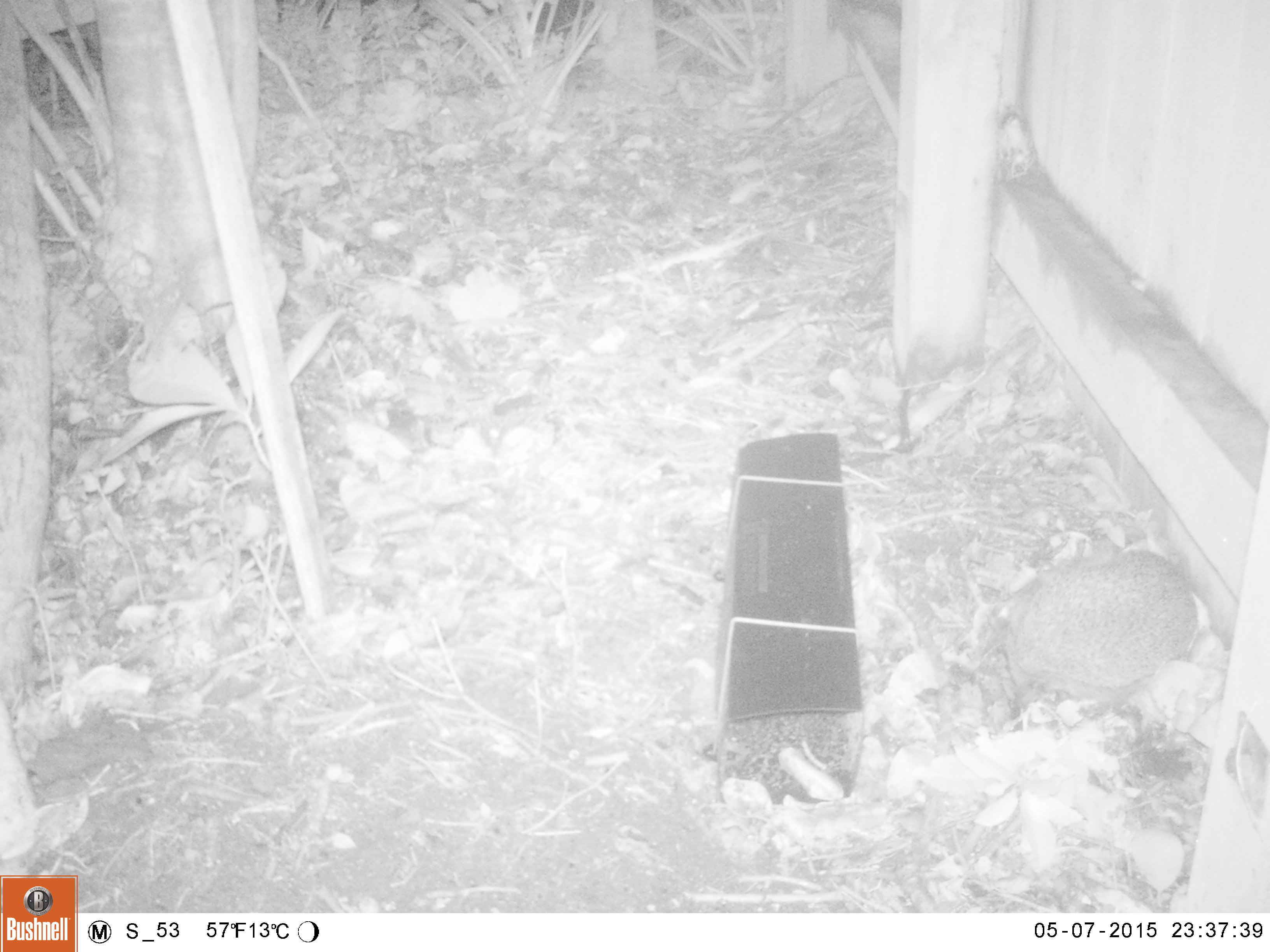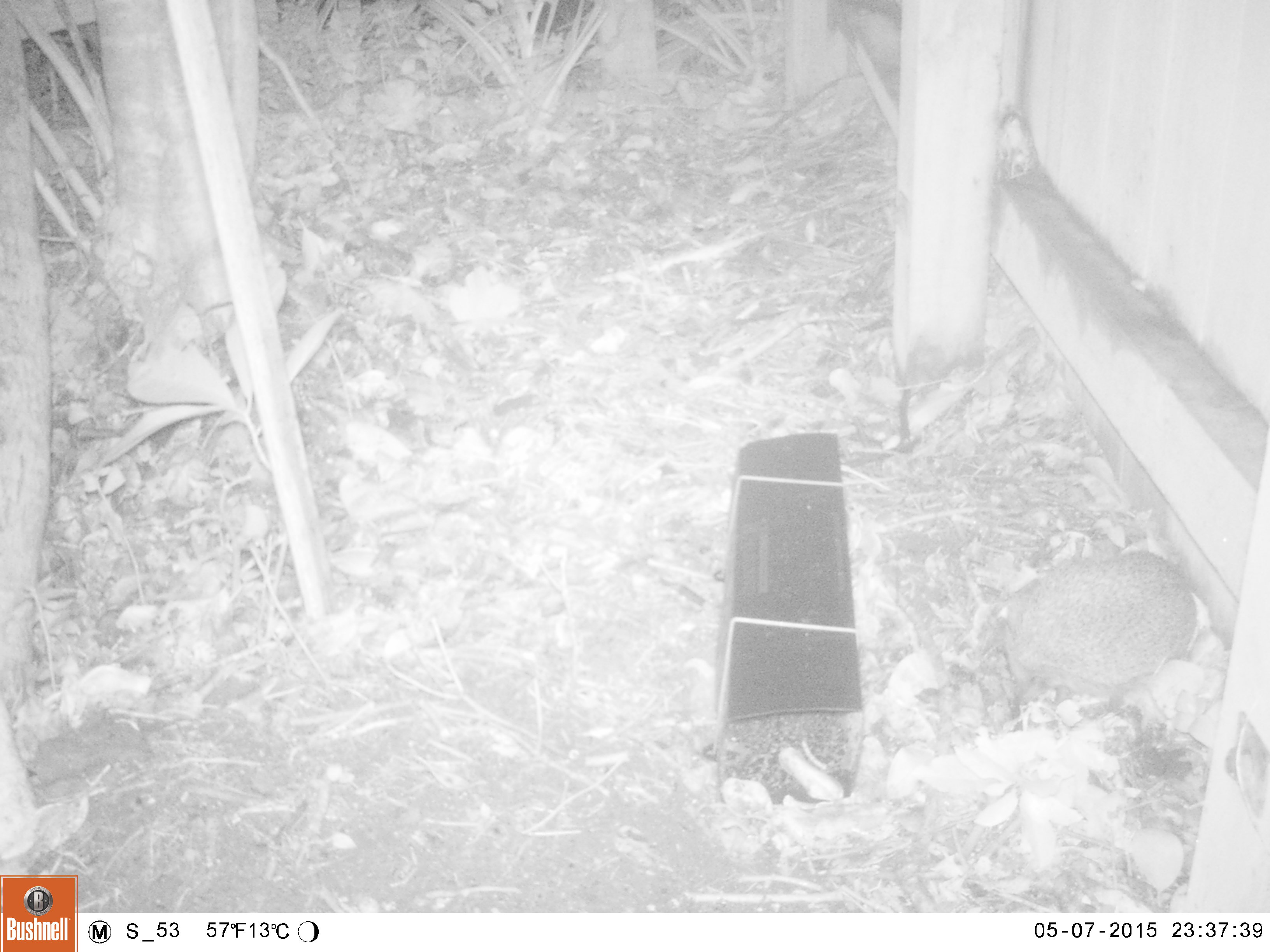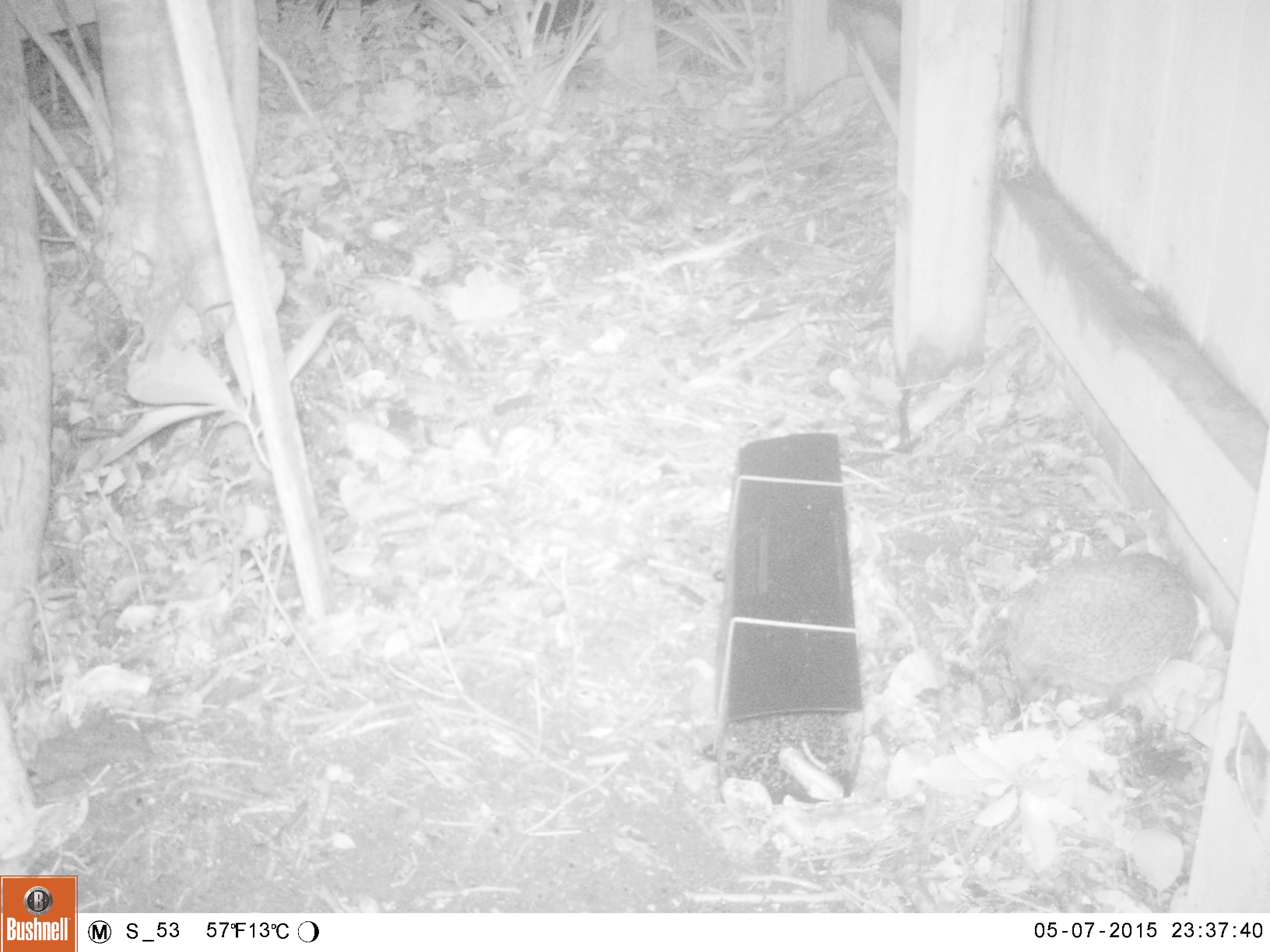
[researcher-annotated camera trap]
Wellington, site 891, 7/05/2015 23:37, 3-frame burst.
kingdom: Animalia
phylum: Chordata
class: Mammalia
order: Eulipotyphla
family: Erinaceidae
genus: Erinaceus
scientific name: Erinaceus europaeus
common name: hedgehog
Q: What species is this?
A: Hedgehog (Erinaceus europaeus).